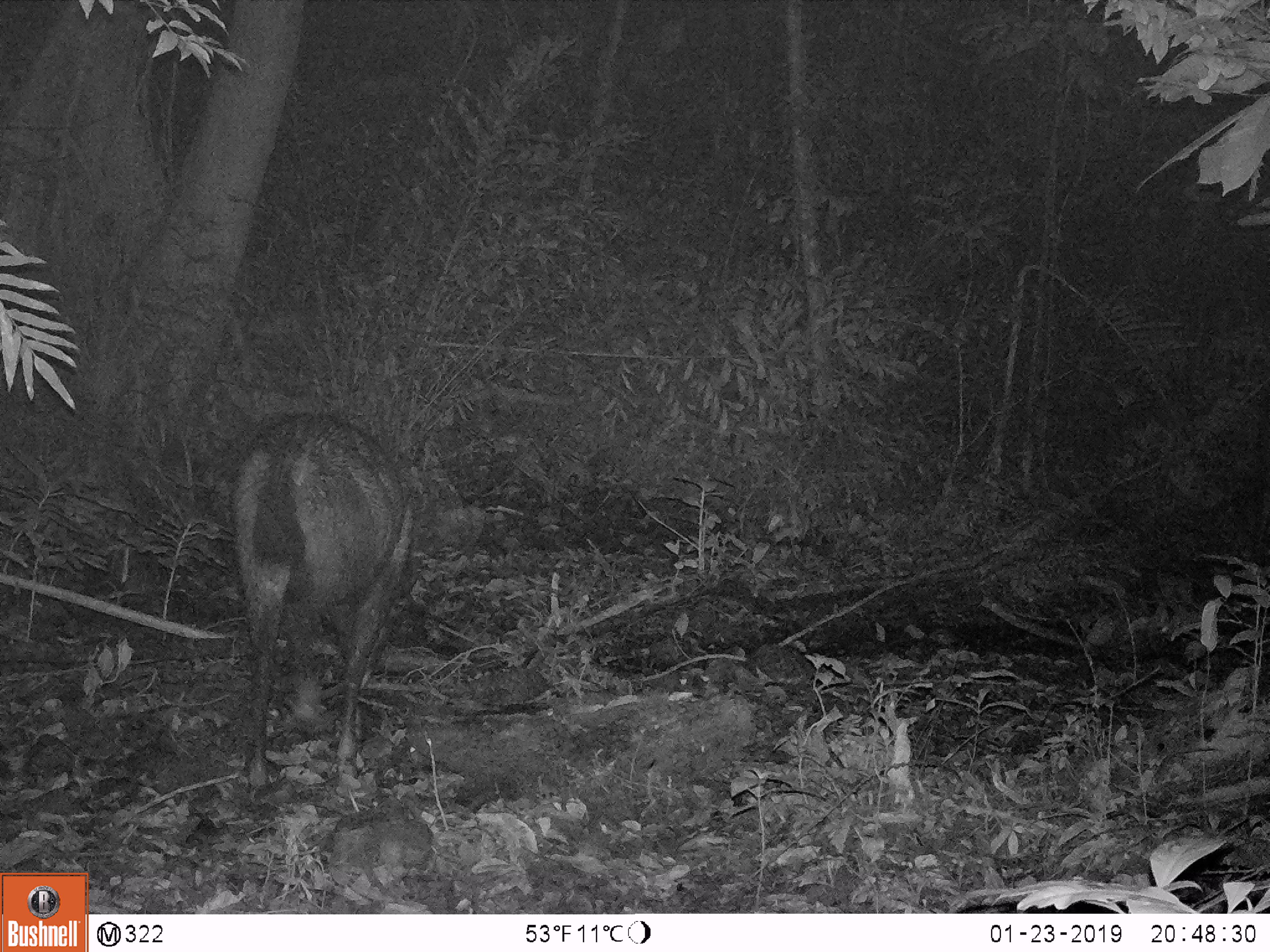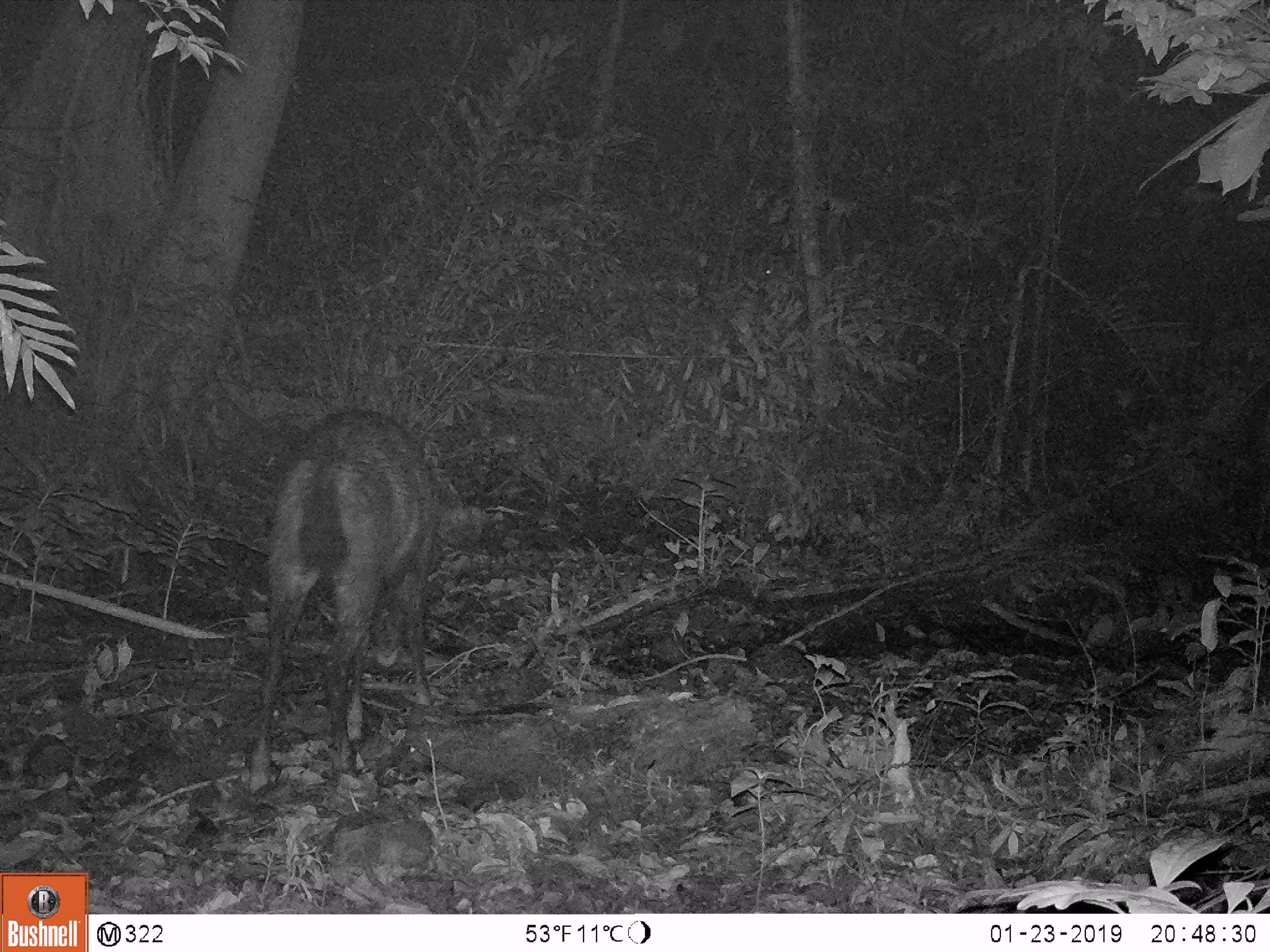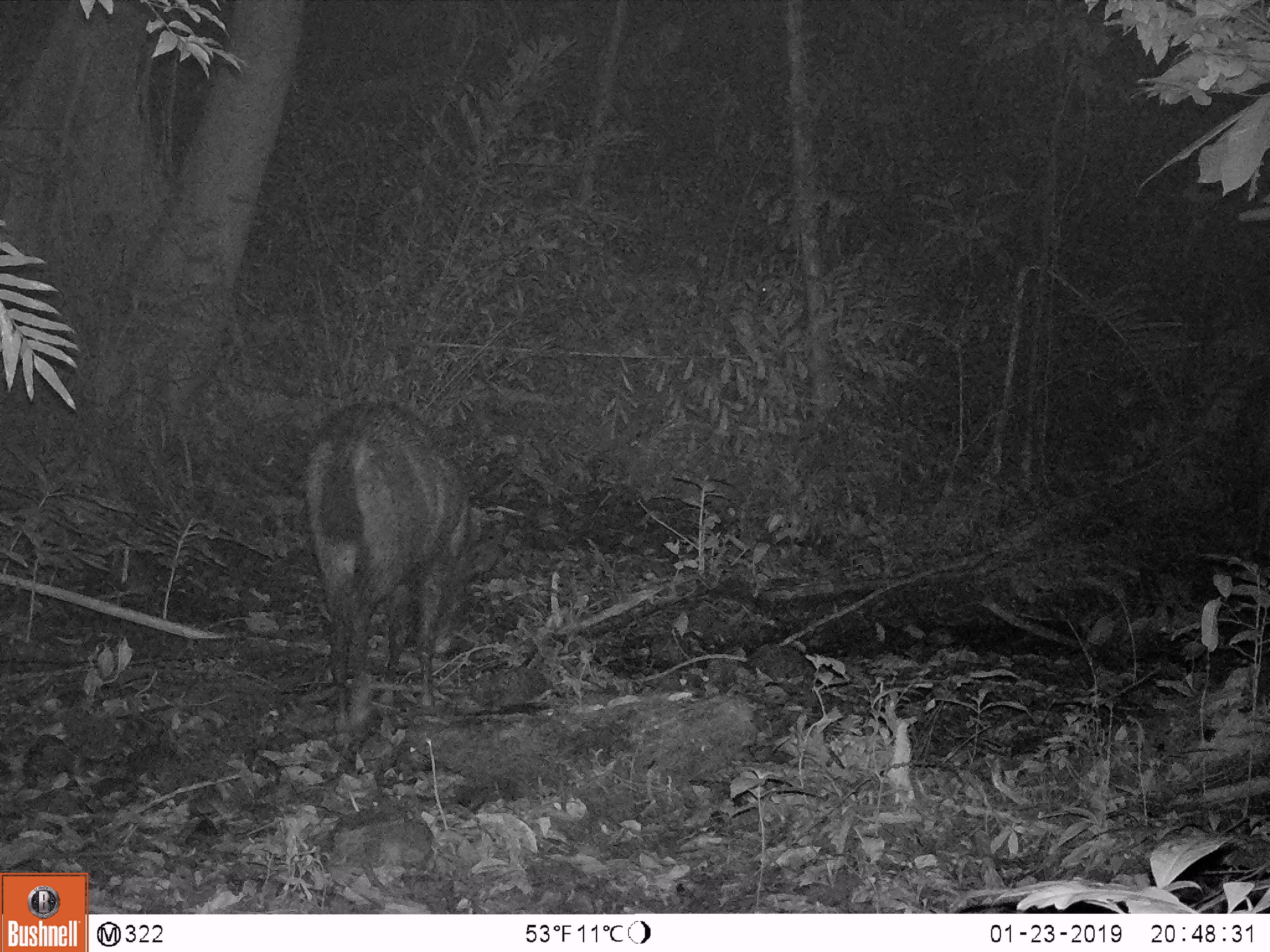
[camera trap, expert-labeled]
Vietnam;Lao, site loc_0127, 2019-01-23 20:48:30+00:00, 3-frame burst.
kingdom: Animalia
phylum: Chordata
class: Mammalia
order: Artiodactyla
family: Cervidae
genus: Rusa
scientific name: Rusa unicolor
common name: sambar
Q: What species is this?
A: Sambar (Rusa unicolor).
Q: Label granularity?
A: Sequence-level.